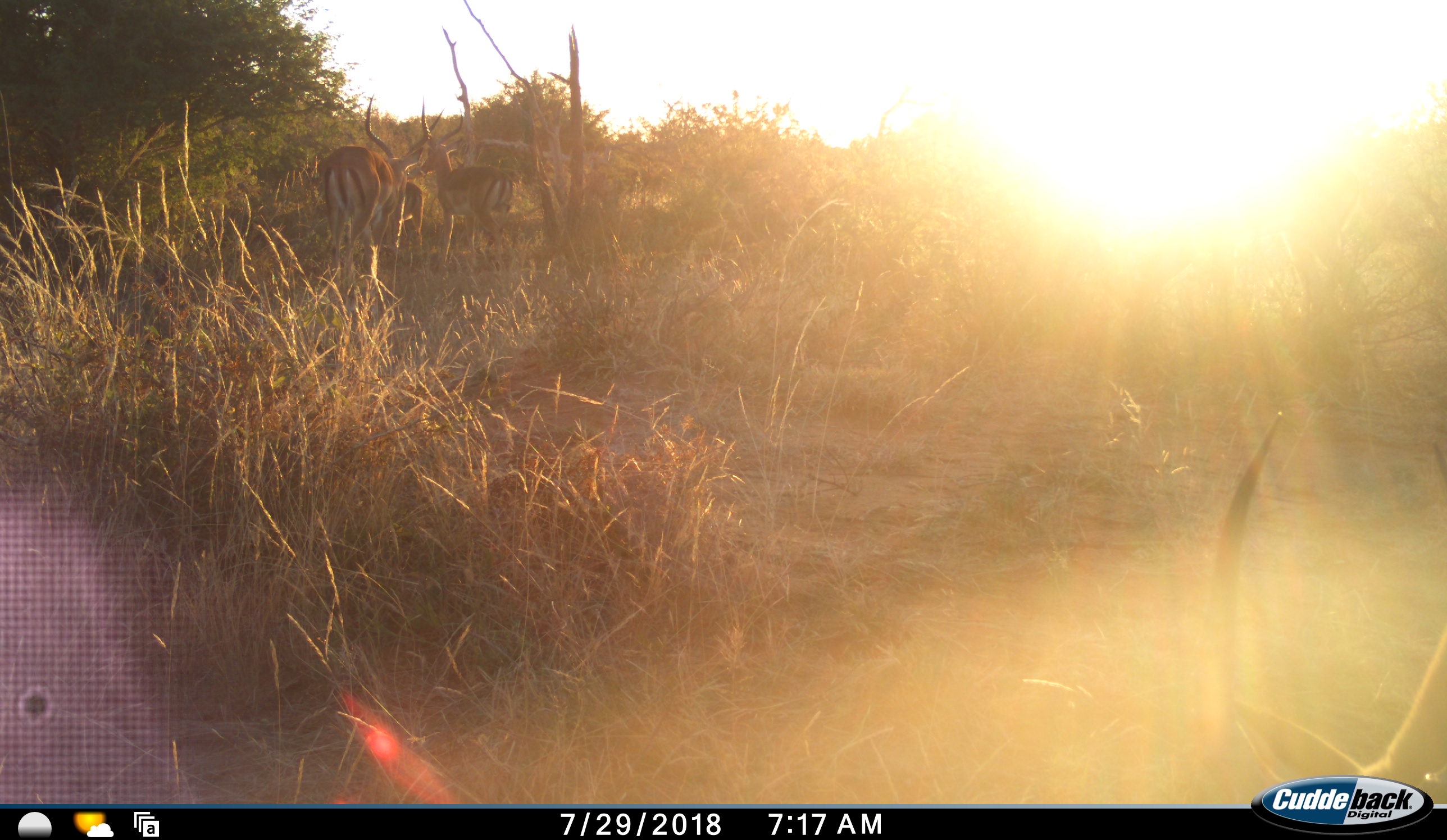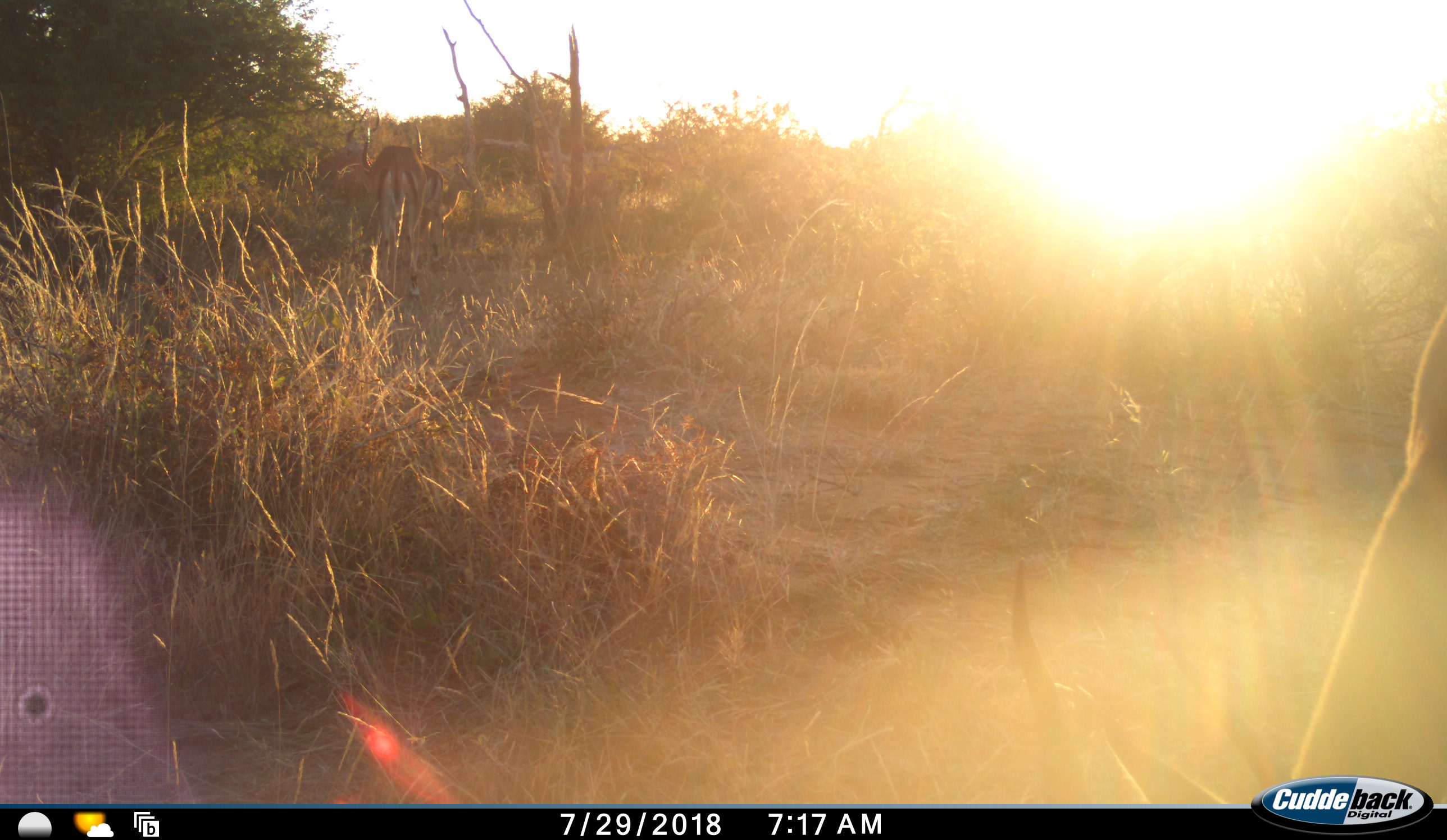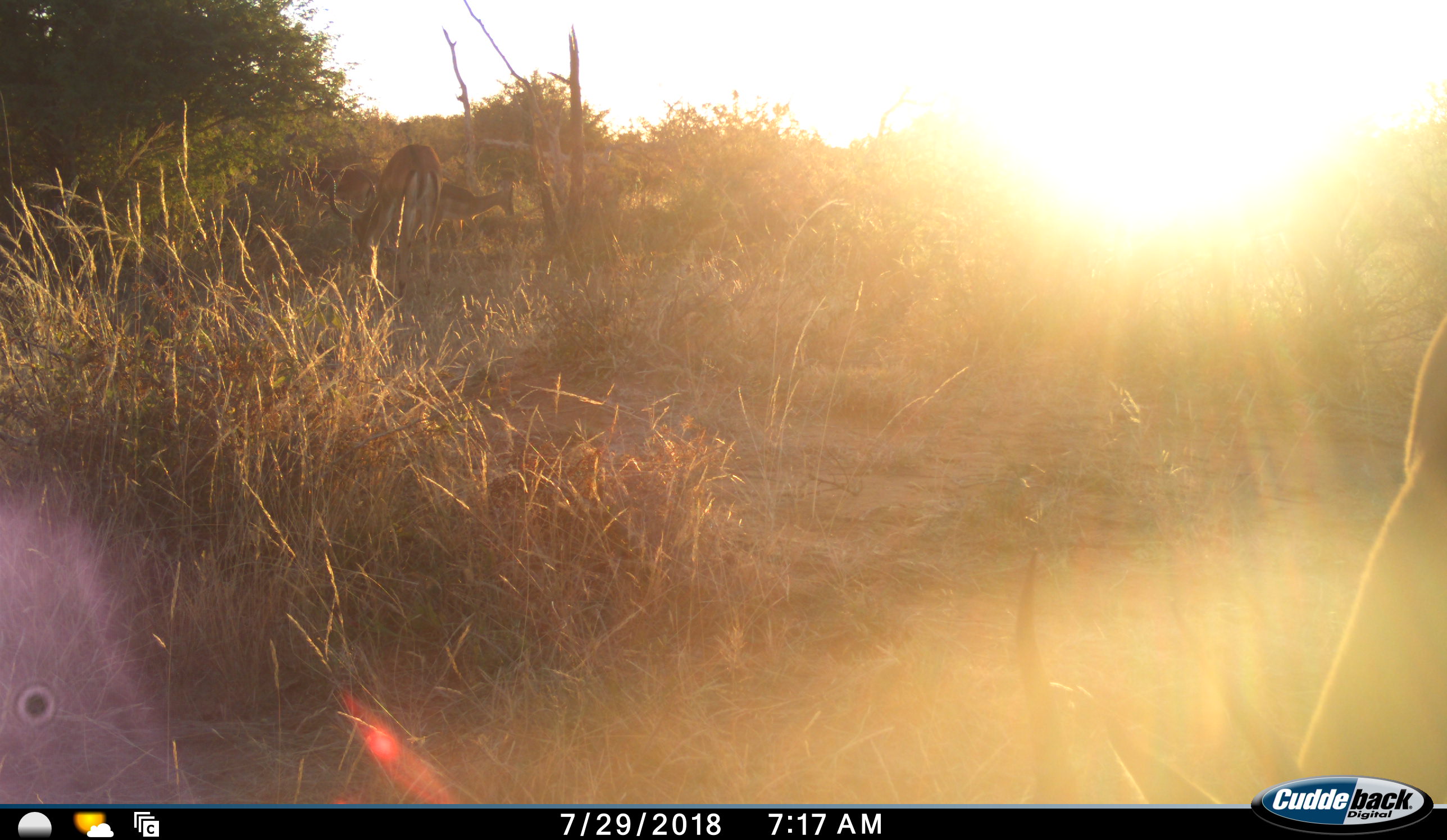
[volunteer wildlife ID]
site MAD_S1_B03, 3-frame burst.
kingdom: Animalia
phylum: Chordata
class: Mammalia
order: Artiodactyla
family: Bovidae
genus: Aepyceros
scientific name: Aepyceros melampus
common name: impala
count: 4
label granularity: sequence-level